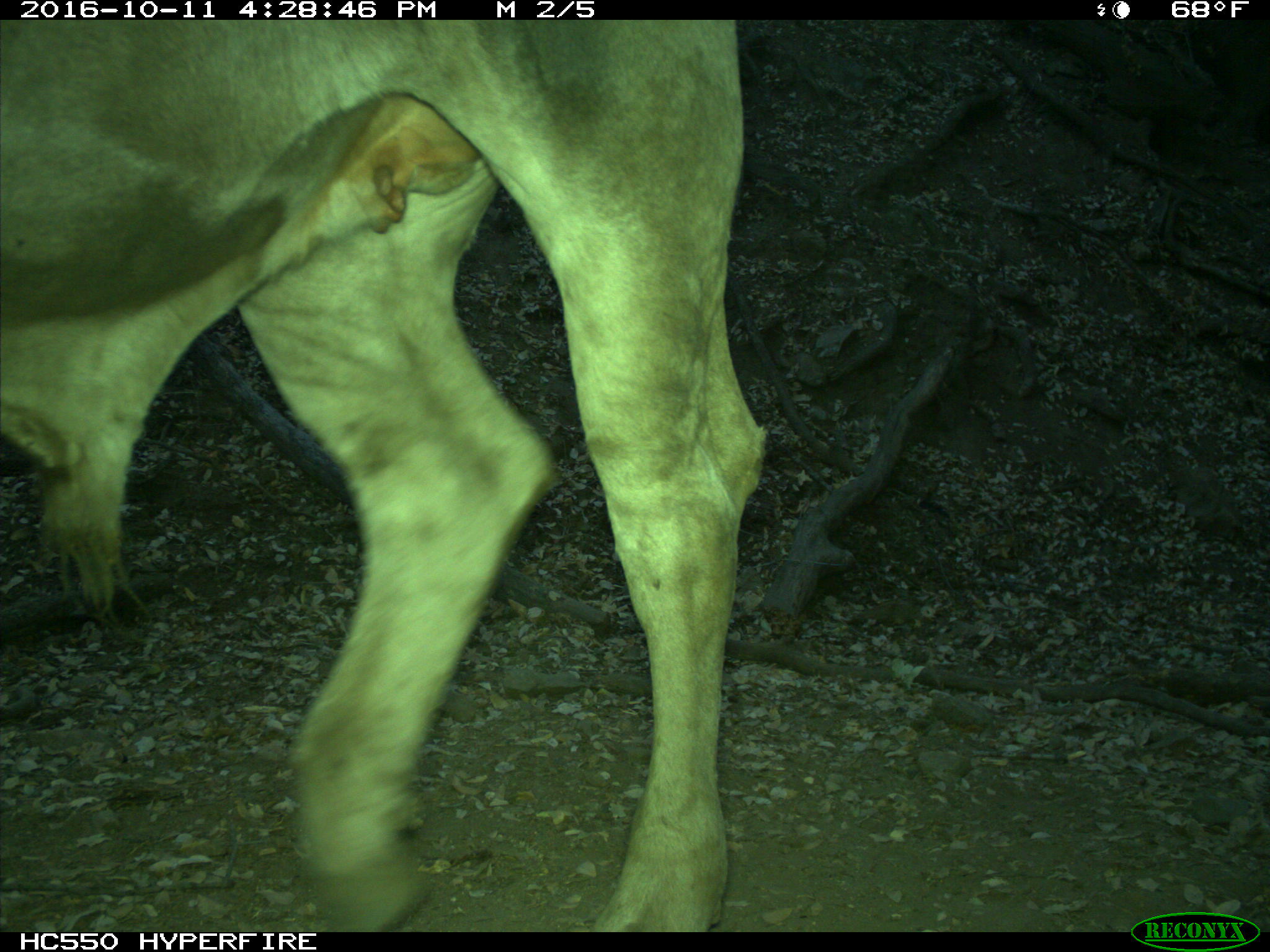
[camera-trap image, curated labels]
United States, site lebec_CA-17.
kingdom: Animalia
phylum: Chordata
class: Mammalia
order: Artiodactyla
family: Bovidae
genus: Bos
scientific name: Bos taurus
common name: domestic cow